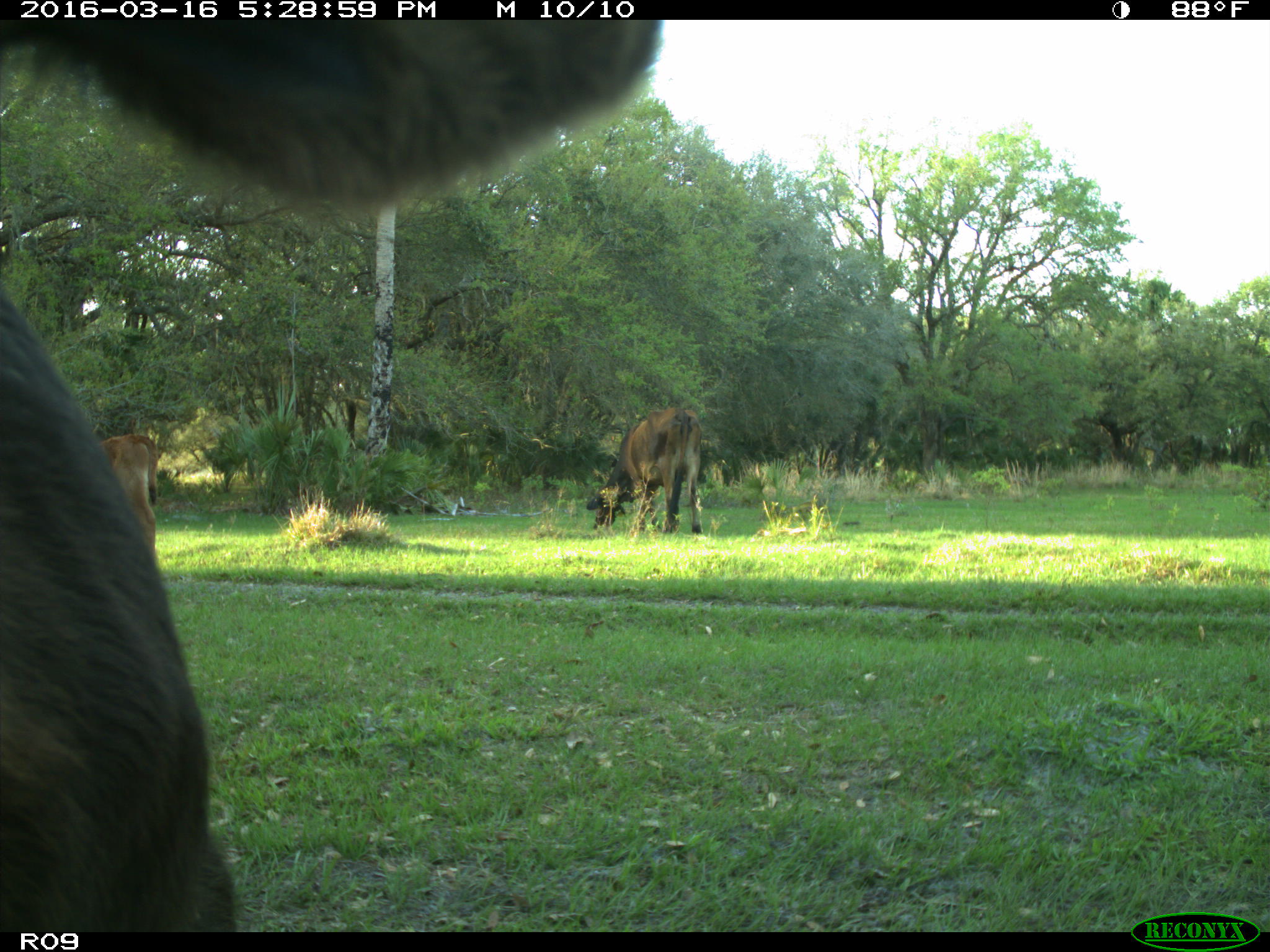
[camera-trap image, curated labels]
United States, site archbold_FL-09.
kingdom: Animalia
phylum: Chordata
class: Mammalia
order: Artiodactyla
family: Bovidae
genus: Bos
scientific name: Bos taurus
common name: domestic cow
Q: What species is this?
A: Bos taurus (domestic cow).